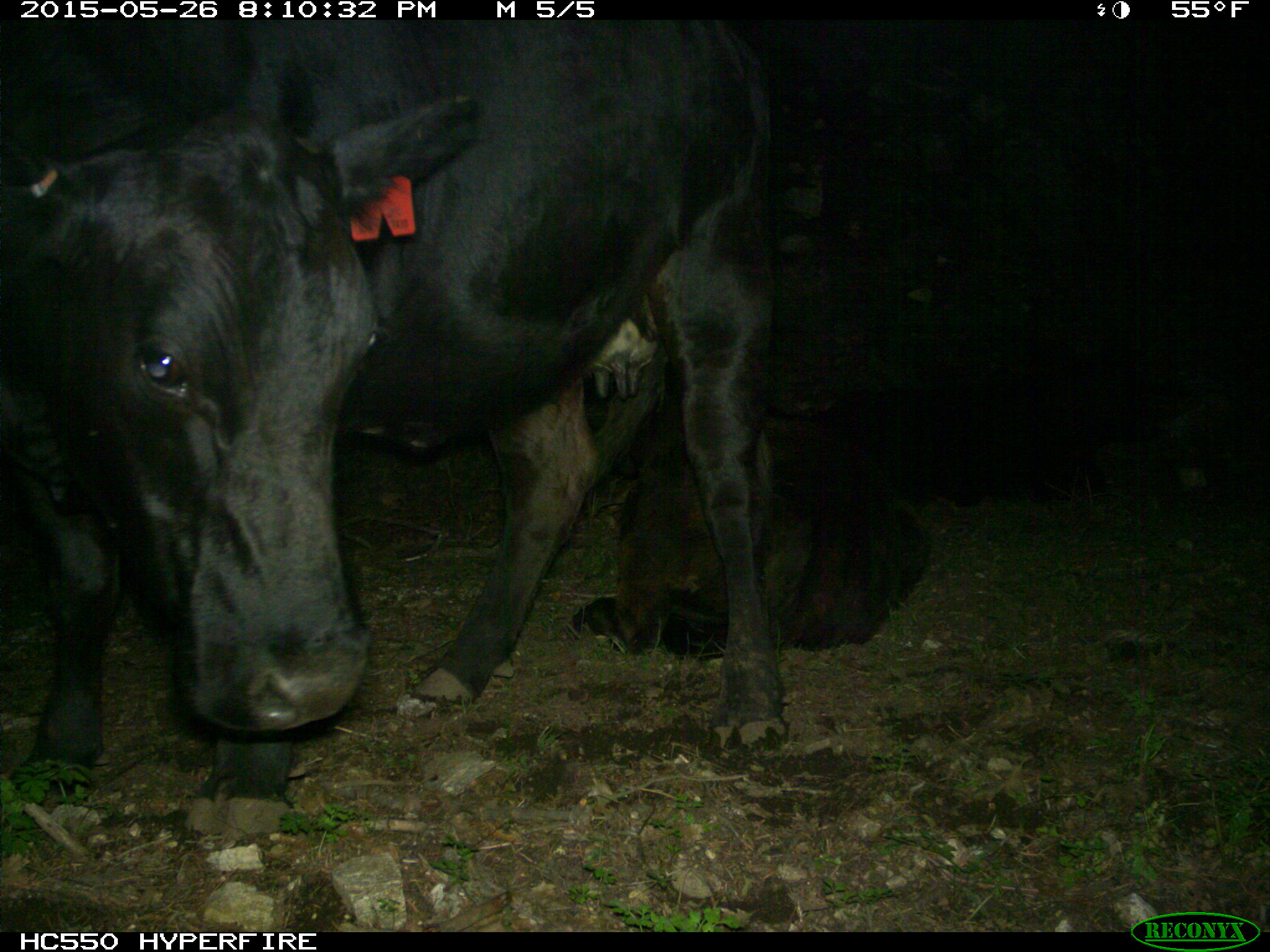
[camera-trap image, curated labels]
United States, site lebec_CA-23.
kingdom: Animalia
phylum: Chordata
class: Mammalia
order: Artiodactyla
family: Bovidae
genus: Bos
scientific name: Bos taurus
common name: domestic cow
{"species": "Bos taurus (domestic cow)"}